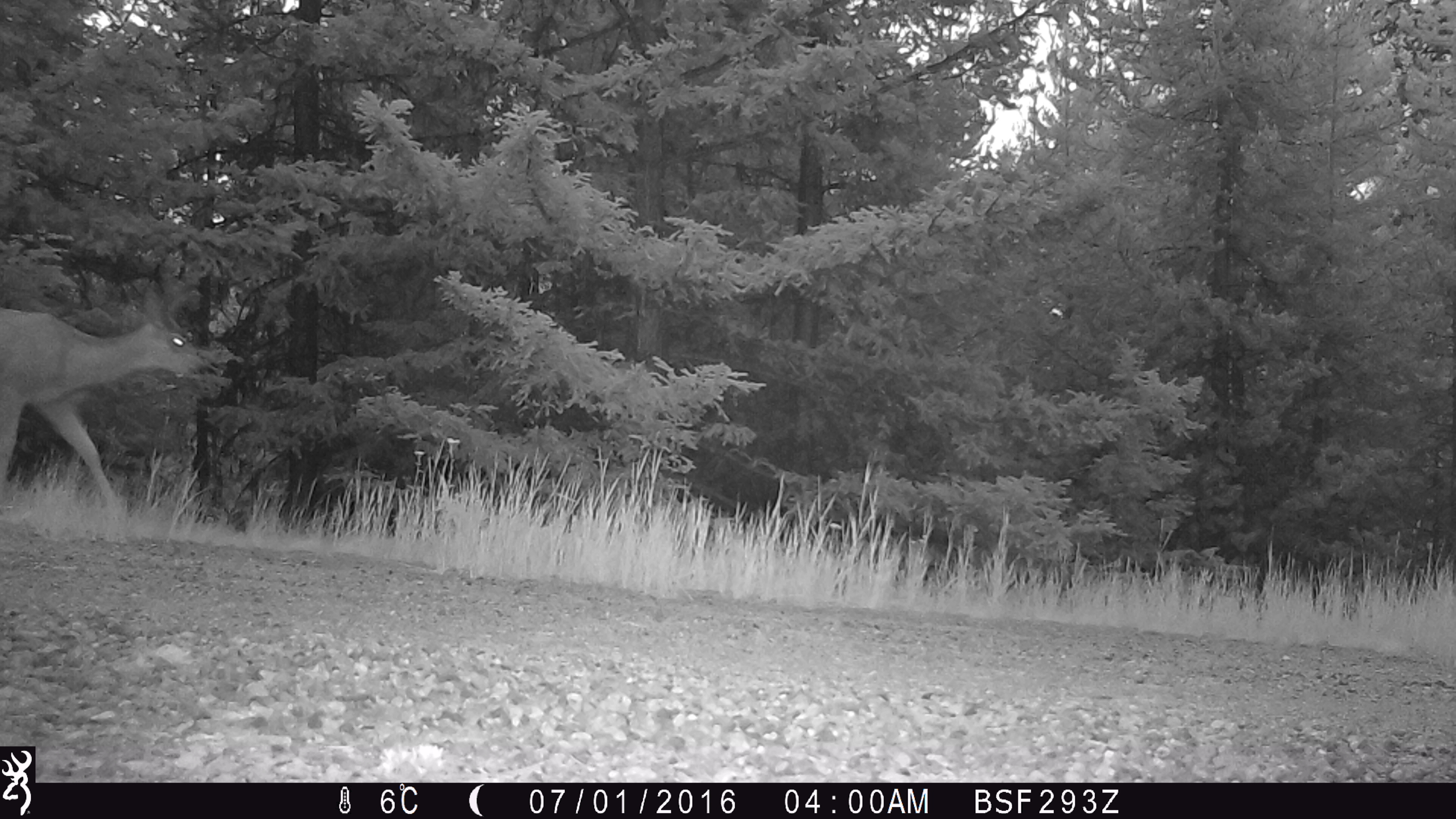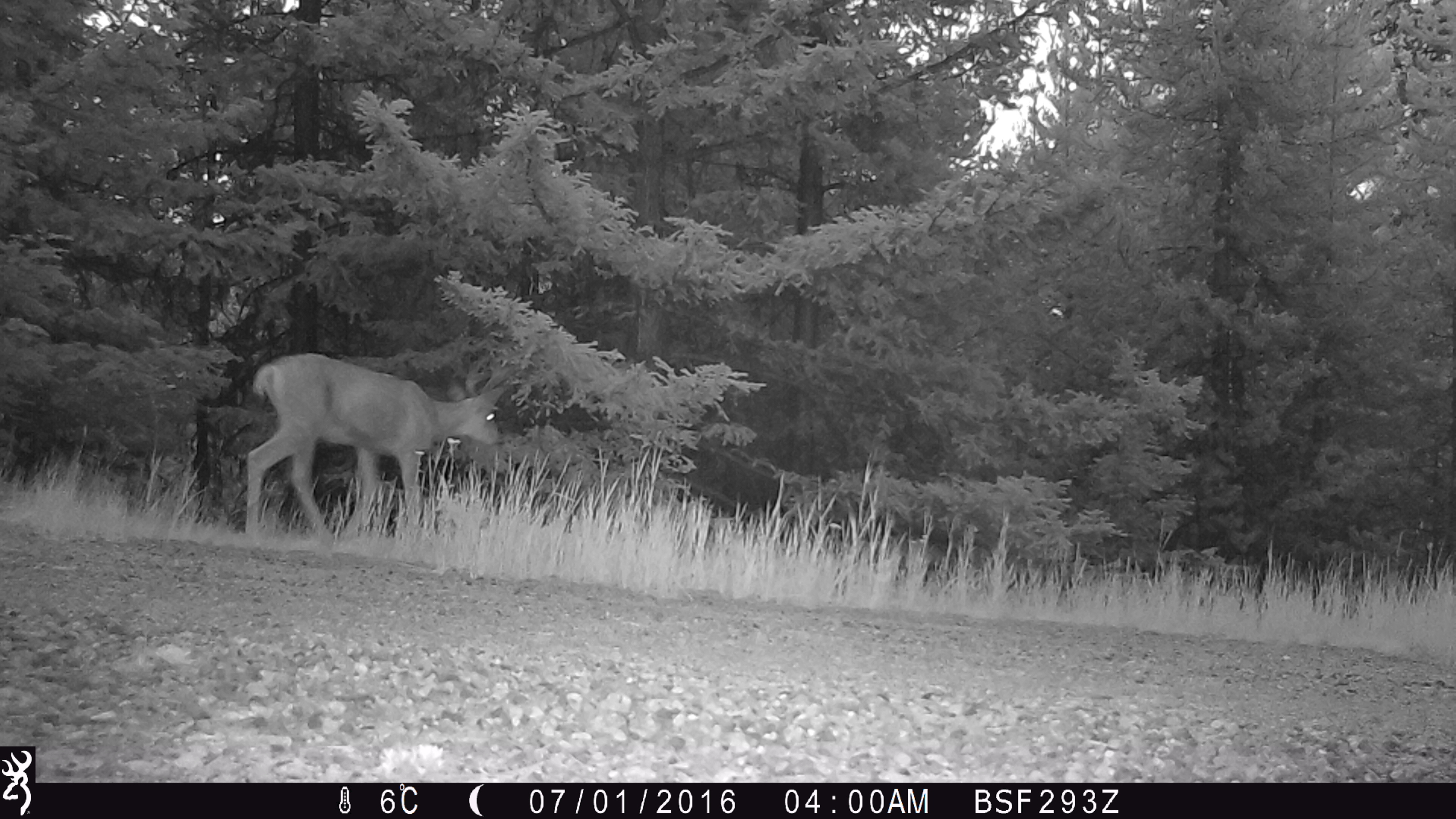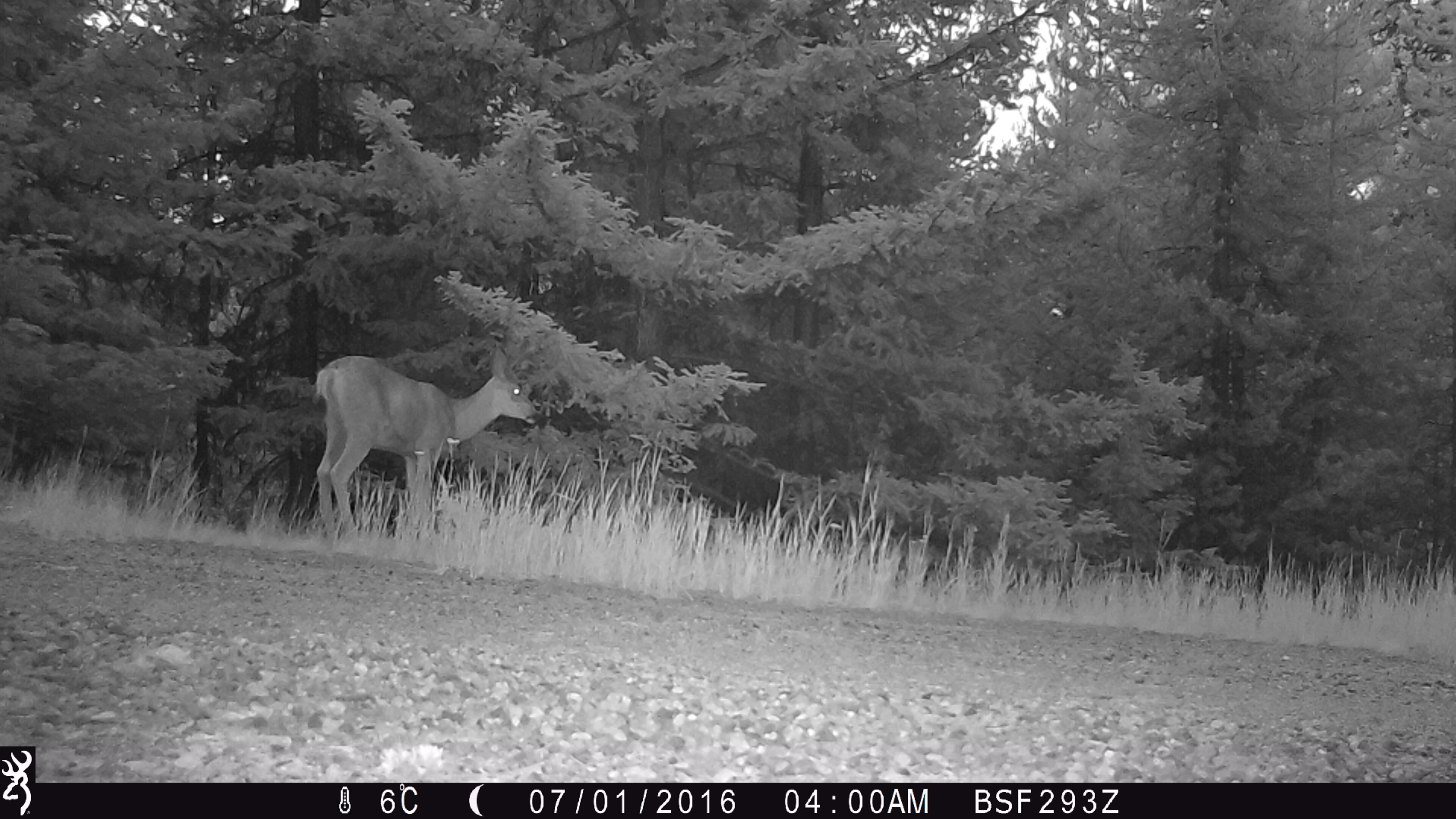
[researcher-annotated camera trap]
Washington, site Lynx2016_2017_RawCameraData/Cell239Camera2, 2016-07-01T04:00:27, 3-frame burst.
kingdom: Animalia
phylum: Chordata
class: Mammalia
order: Artiodactyla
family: Cervidae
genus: Odocoileus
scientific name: Odocoileus hemionus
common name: mule deer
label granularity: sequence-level